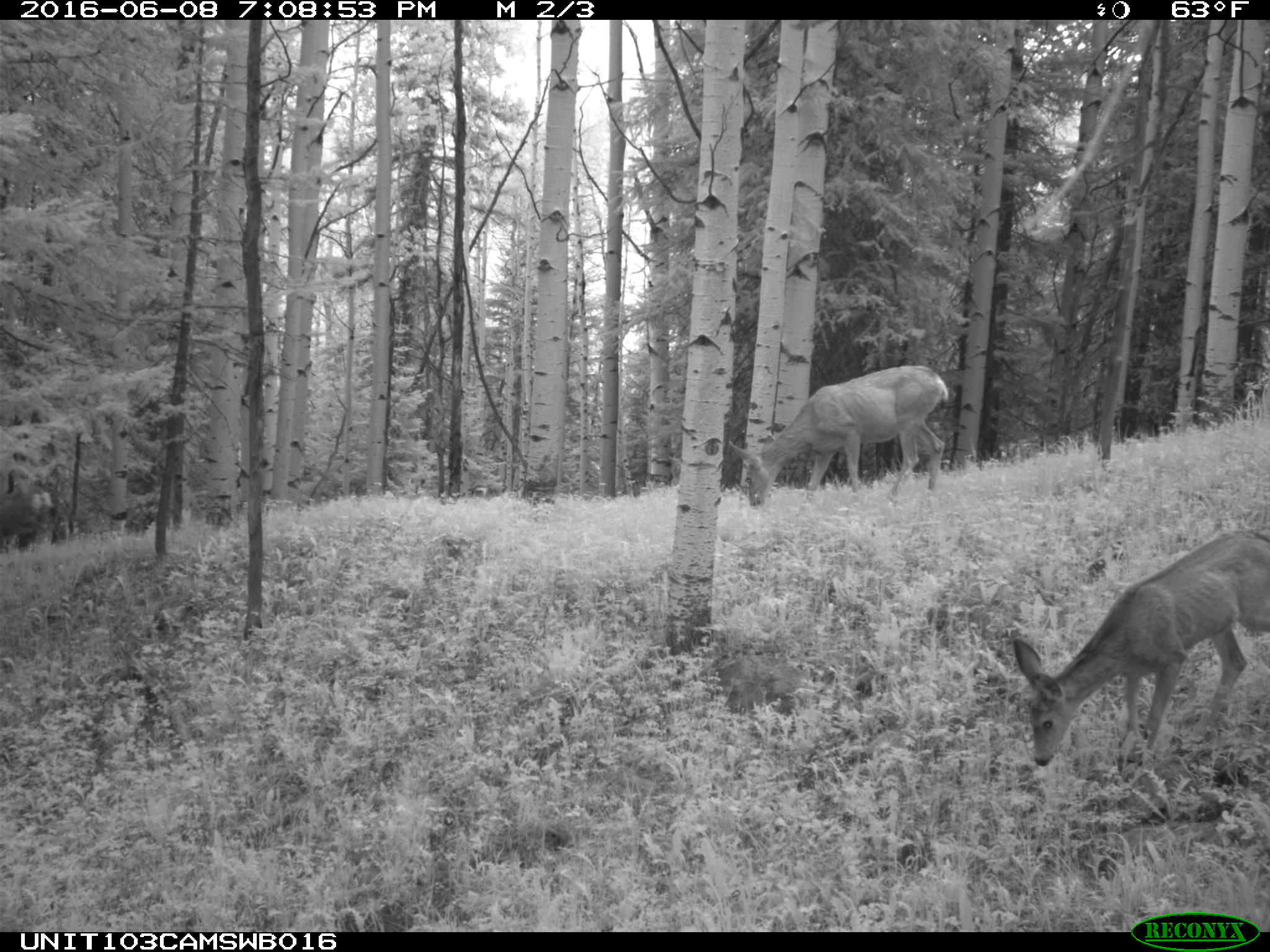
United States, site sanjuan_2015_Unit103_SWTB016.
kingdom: Animalia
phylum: Chordata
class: Mammalia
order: Artiodactyla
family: Cervidae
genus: Odocoileus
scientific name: Odocoileus hemionus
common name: mule deer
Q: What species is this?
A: Odocoileus hemionus (mule deer).